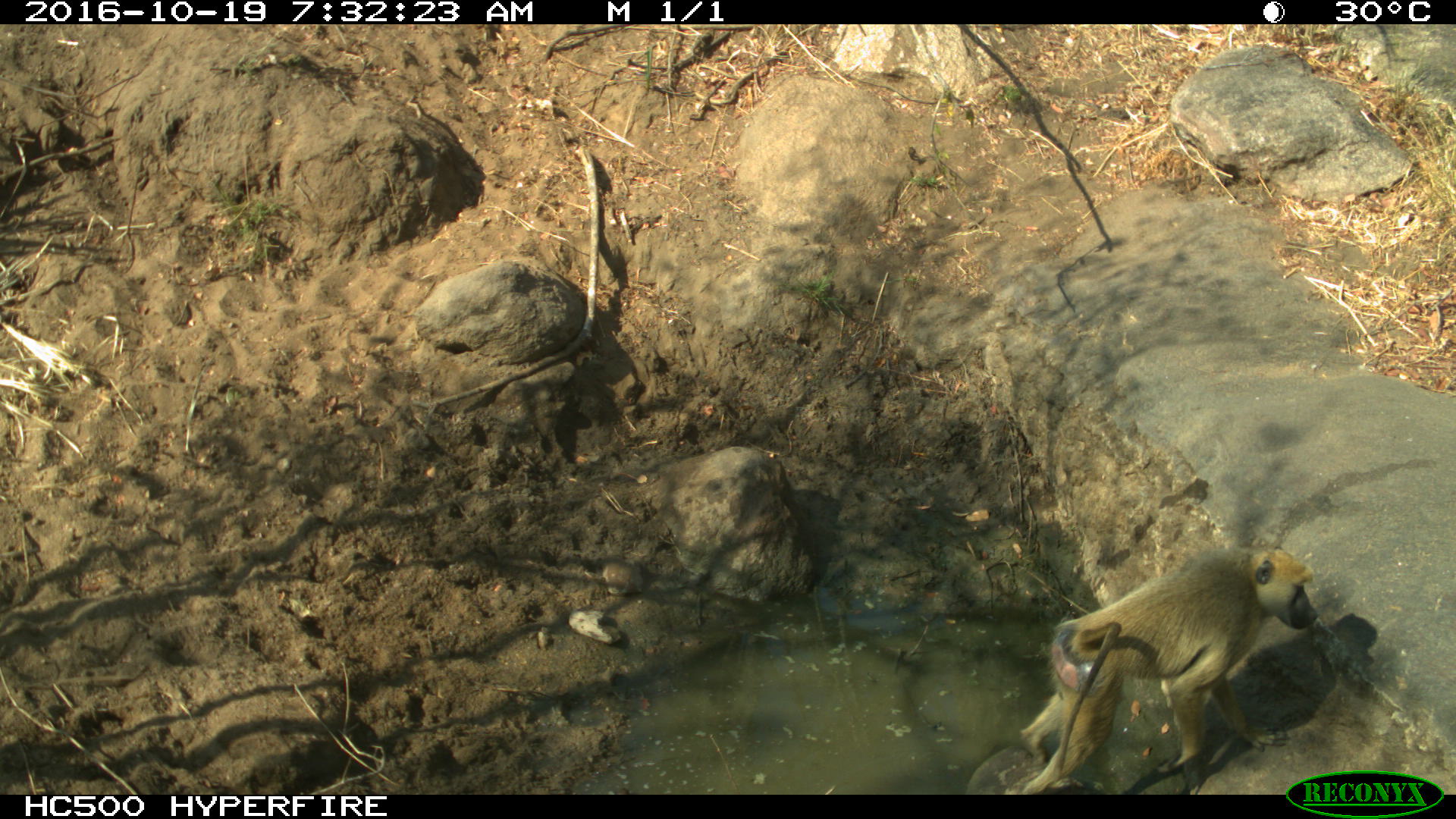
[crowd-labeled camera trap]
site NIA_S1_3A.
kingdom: Animalia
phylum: Chordata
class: Mammalia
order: Primates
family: Cercopithecidae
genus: Papio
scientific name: Papio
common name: baboon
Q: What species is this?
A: Baboon (Papio).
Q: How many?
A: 1.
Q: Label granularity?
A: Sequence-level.